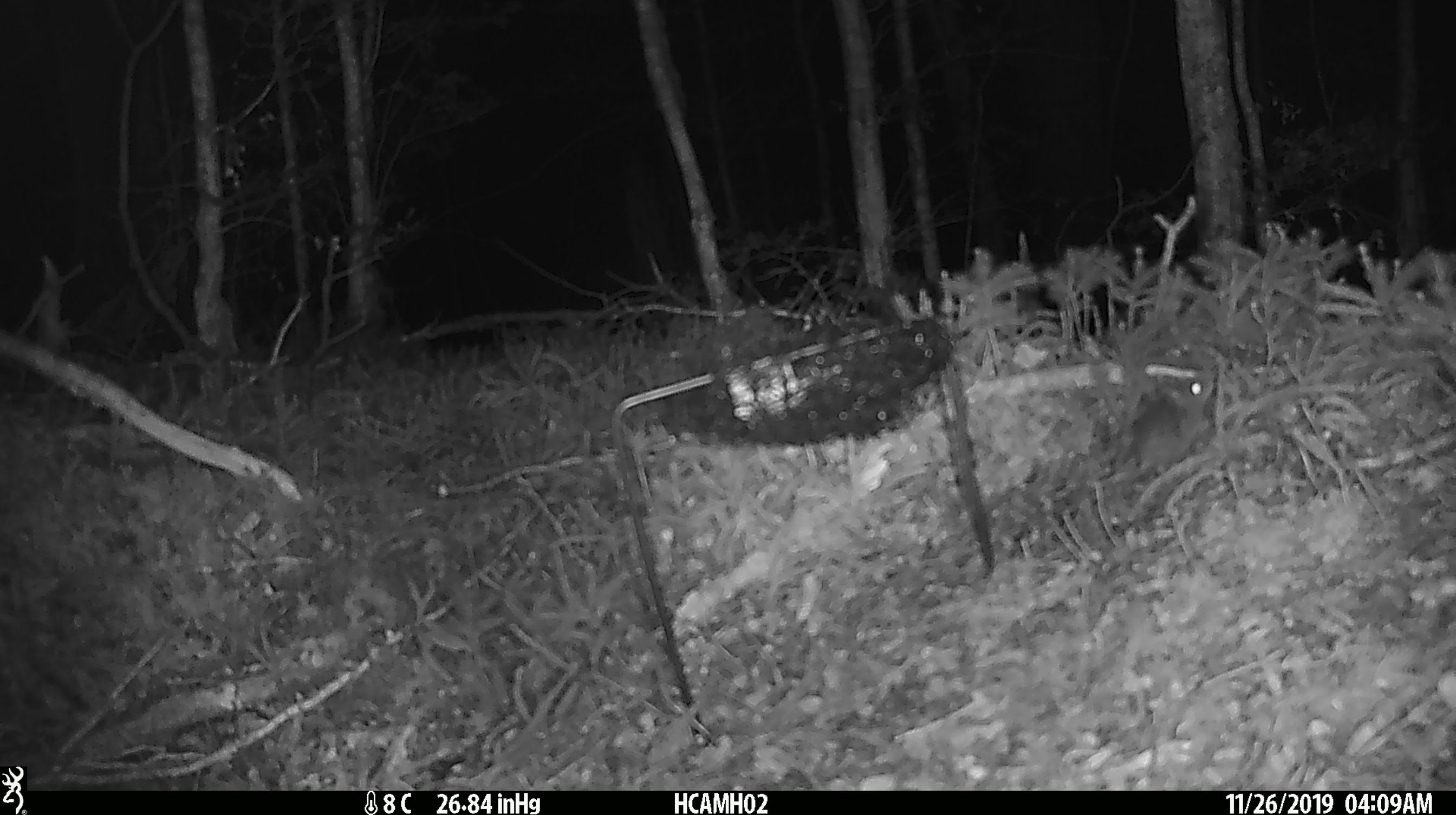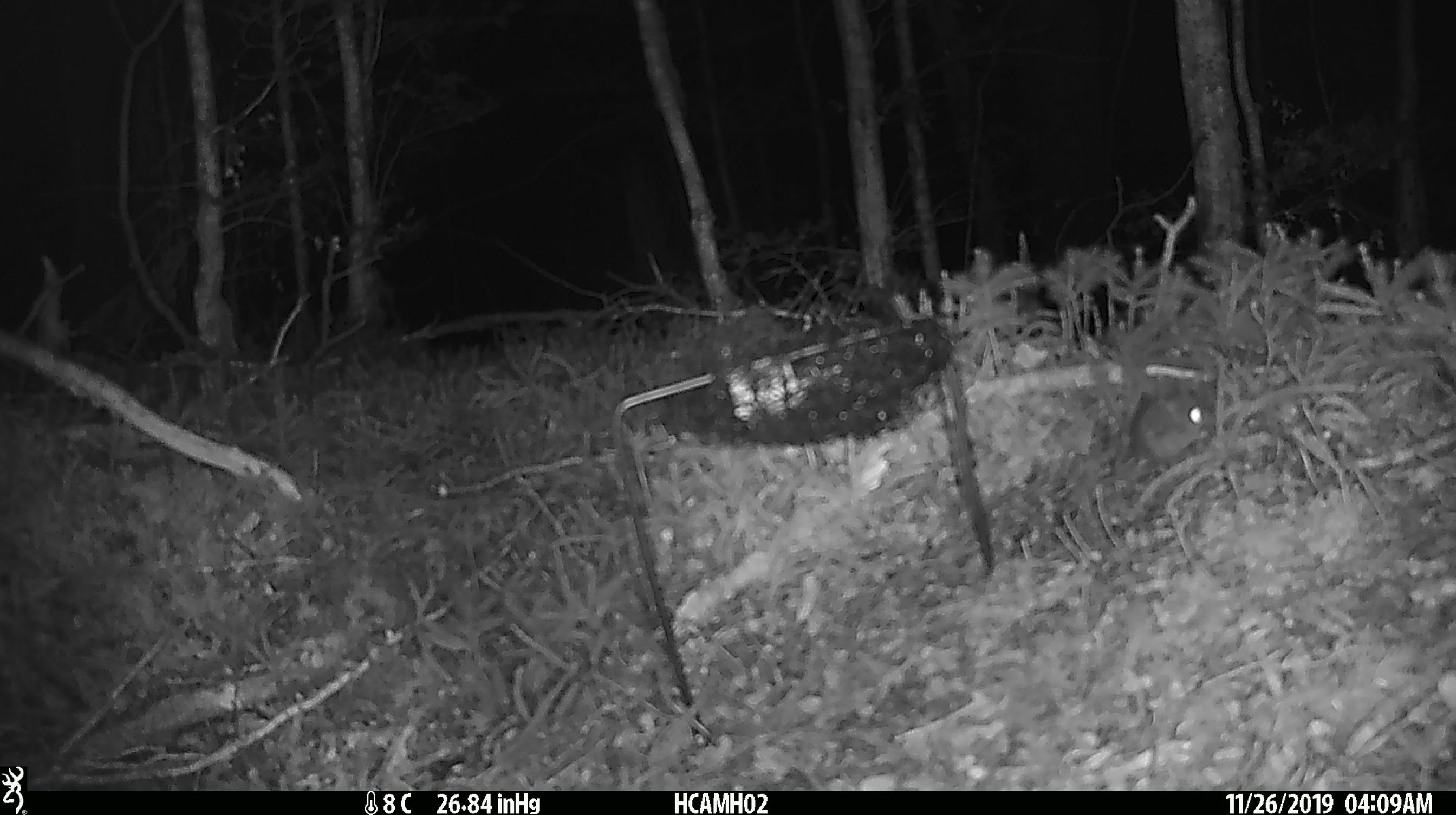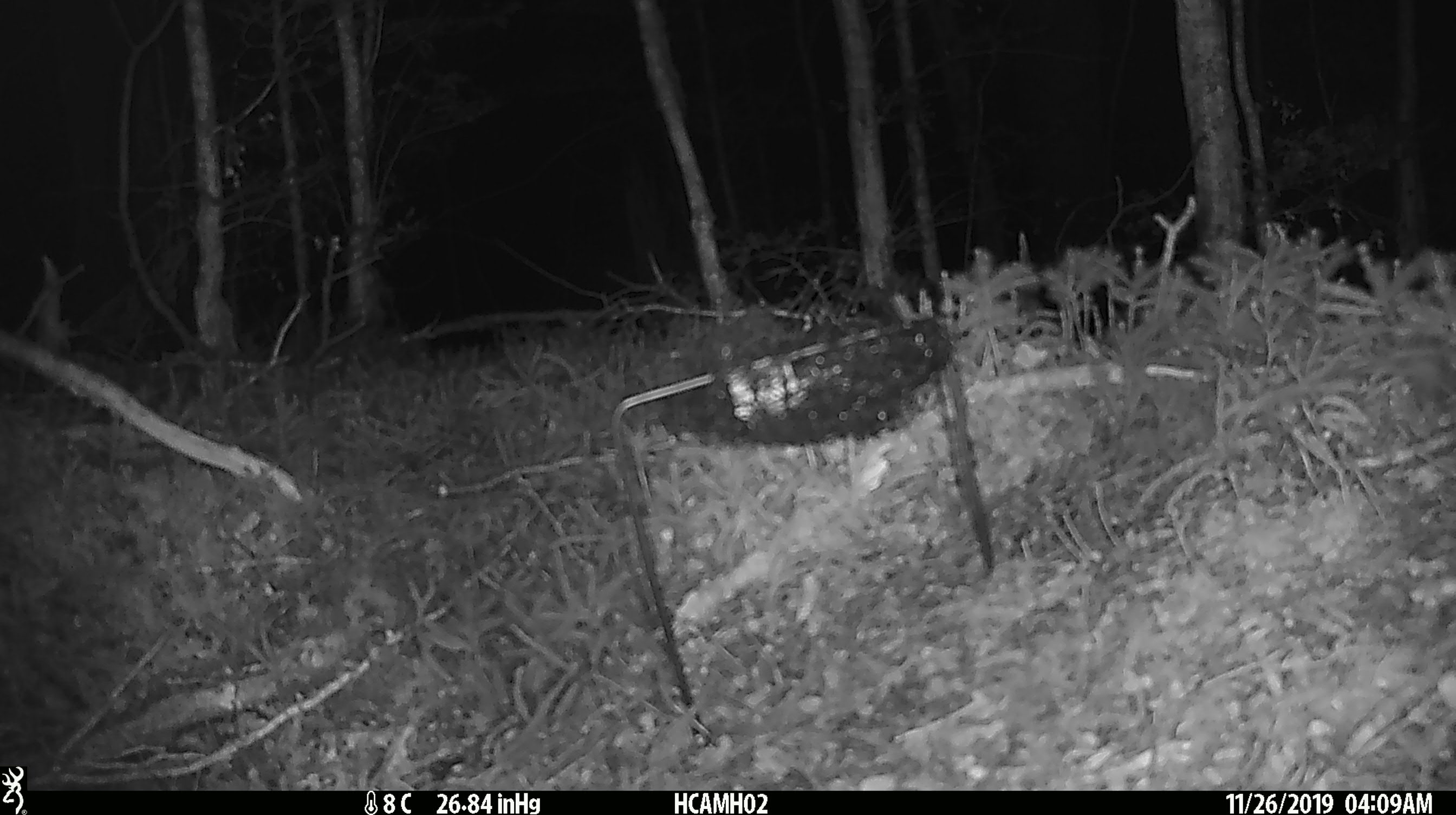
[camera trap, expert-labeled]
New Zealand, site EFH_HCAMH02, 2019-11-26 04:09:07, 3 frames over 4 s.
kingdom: Animalia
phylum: Chordata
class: Mammalia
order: Rodentia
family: Muridae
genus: Mus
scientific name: Mus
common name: mouse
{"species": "mouse (Mus)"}